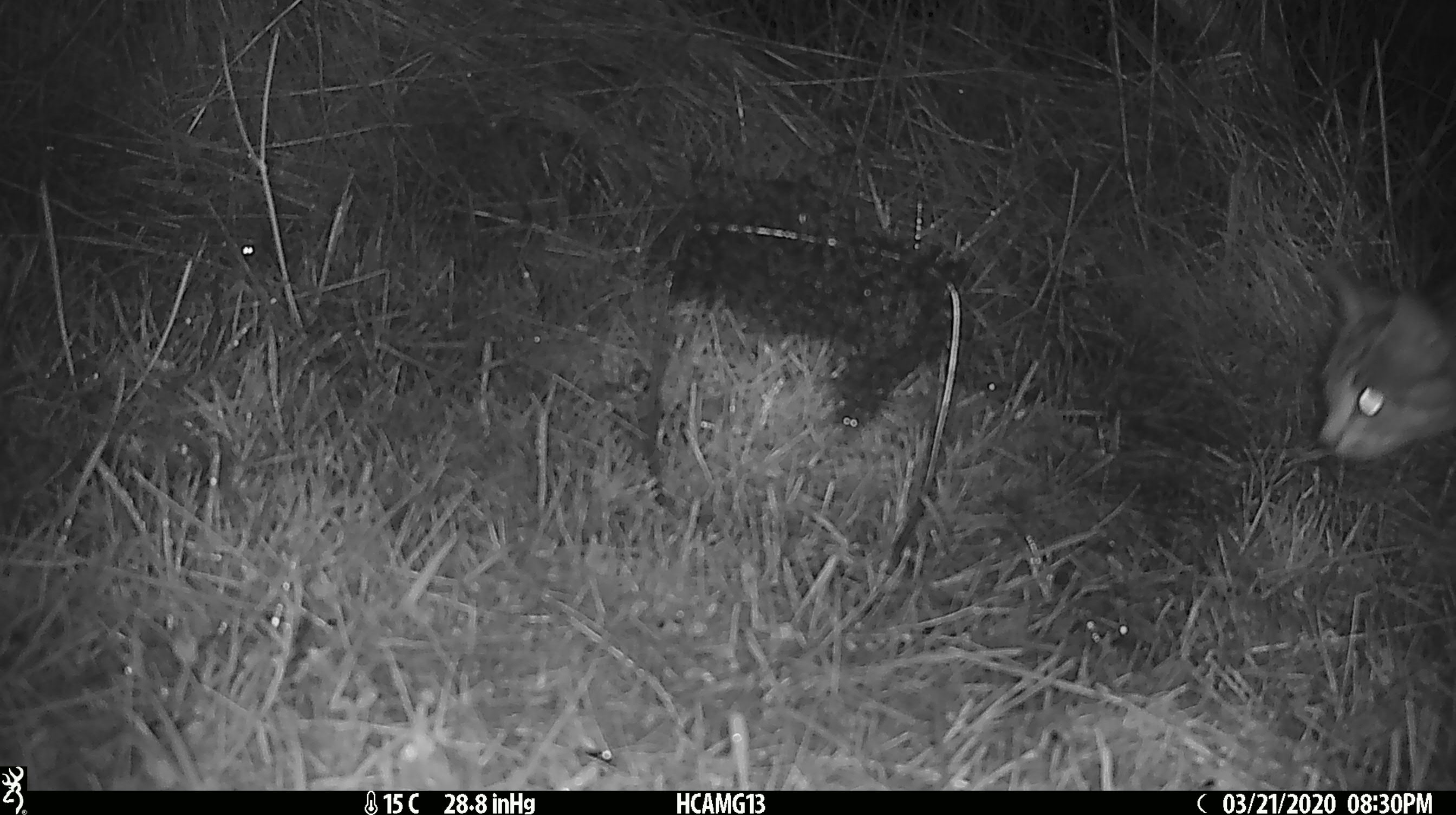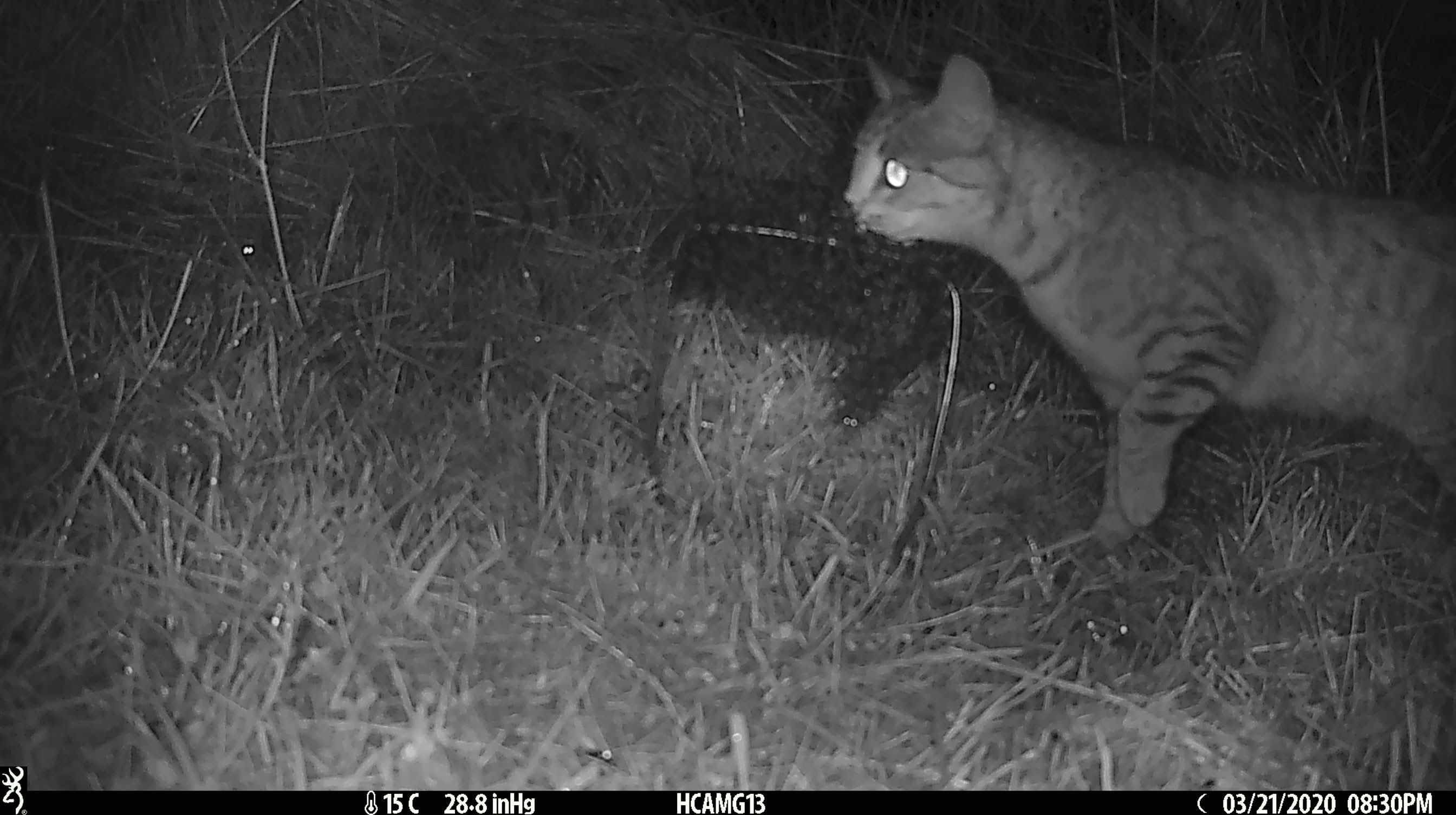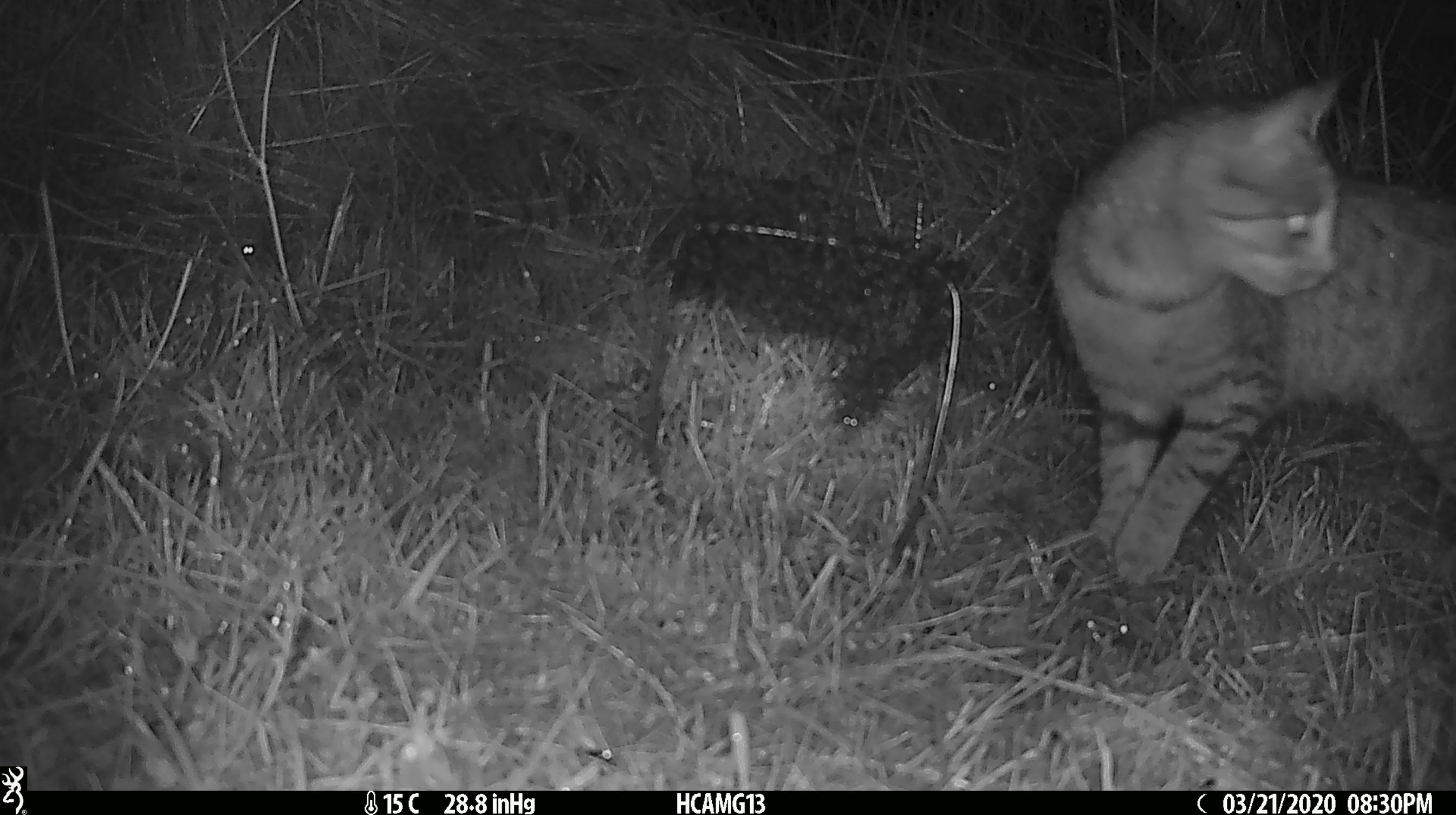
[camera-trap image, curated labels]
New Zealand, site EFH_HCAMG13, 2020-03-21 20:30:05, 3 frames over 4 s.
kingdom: Animalia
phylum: Chordata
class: Mammalia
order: Carnivora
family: Felidae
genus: Felis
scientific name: Felis catus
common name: domestic cat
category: cat